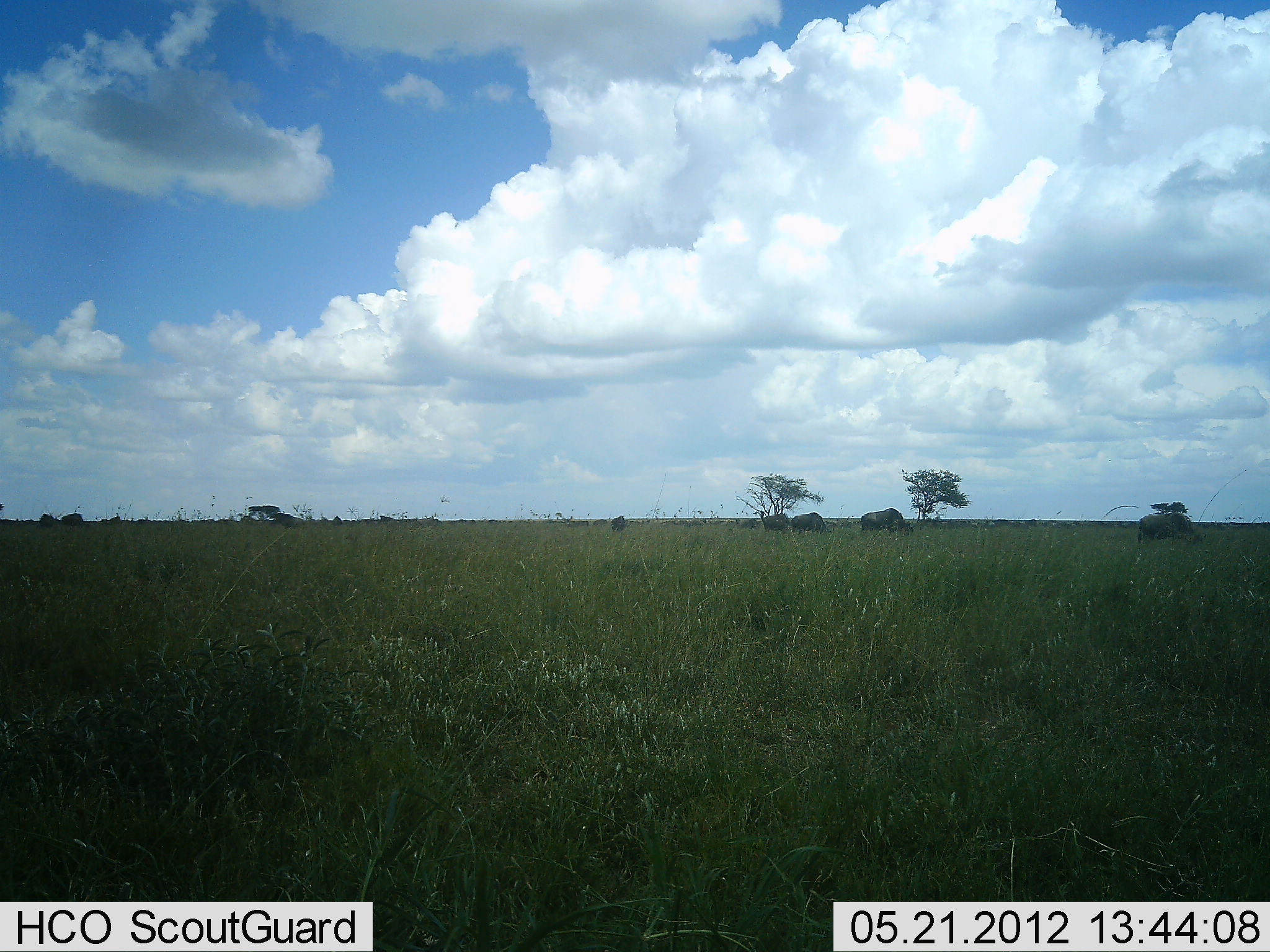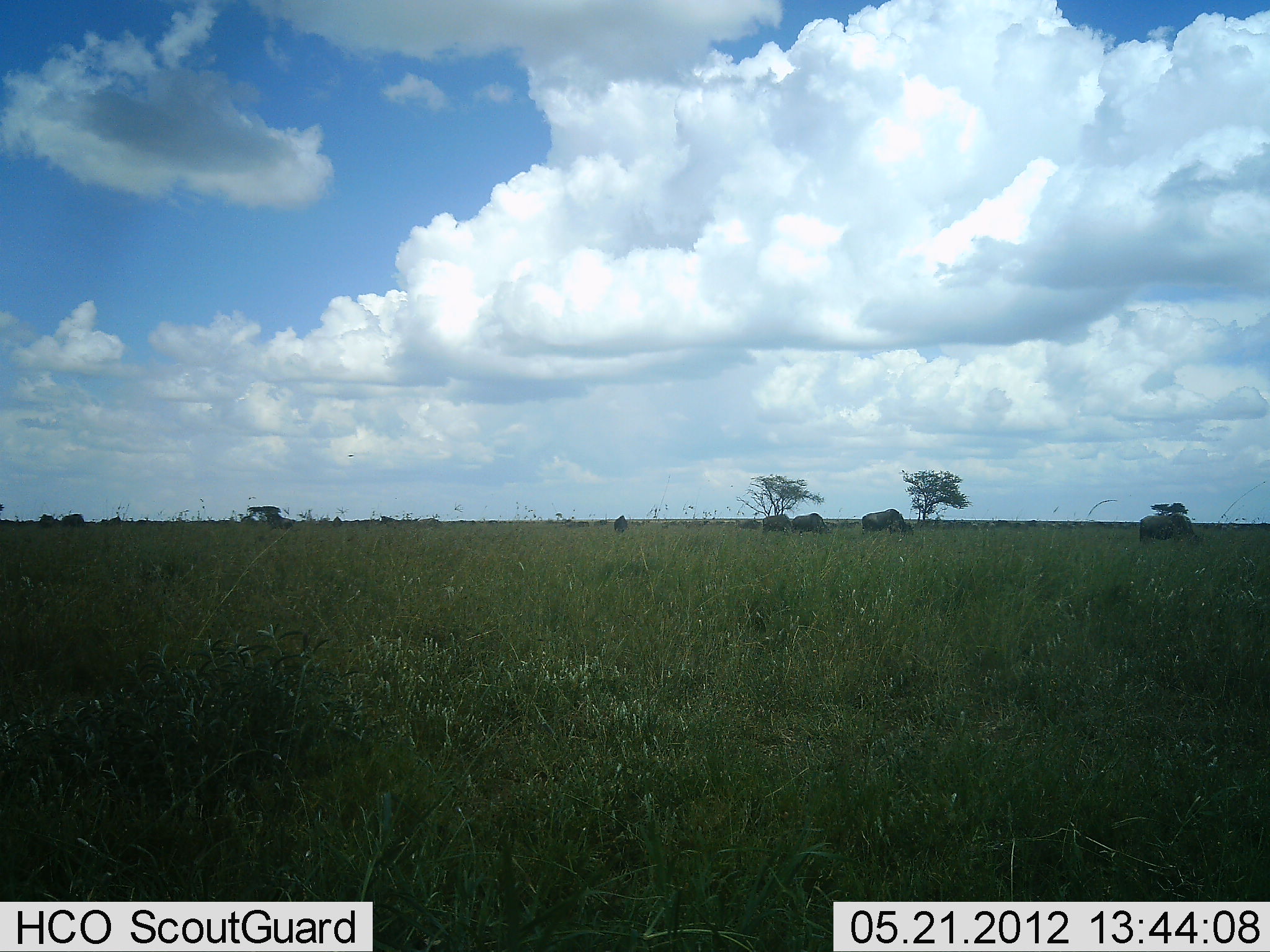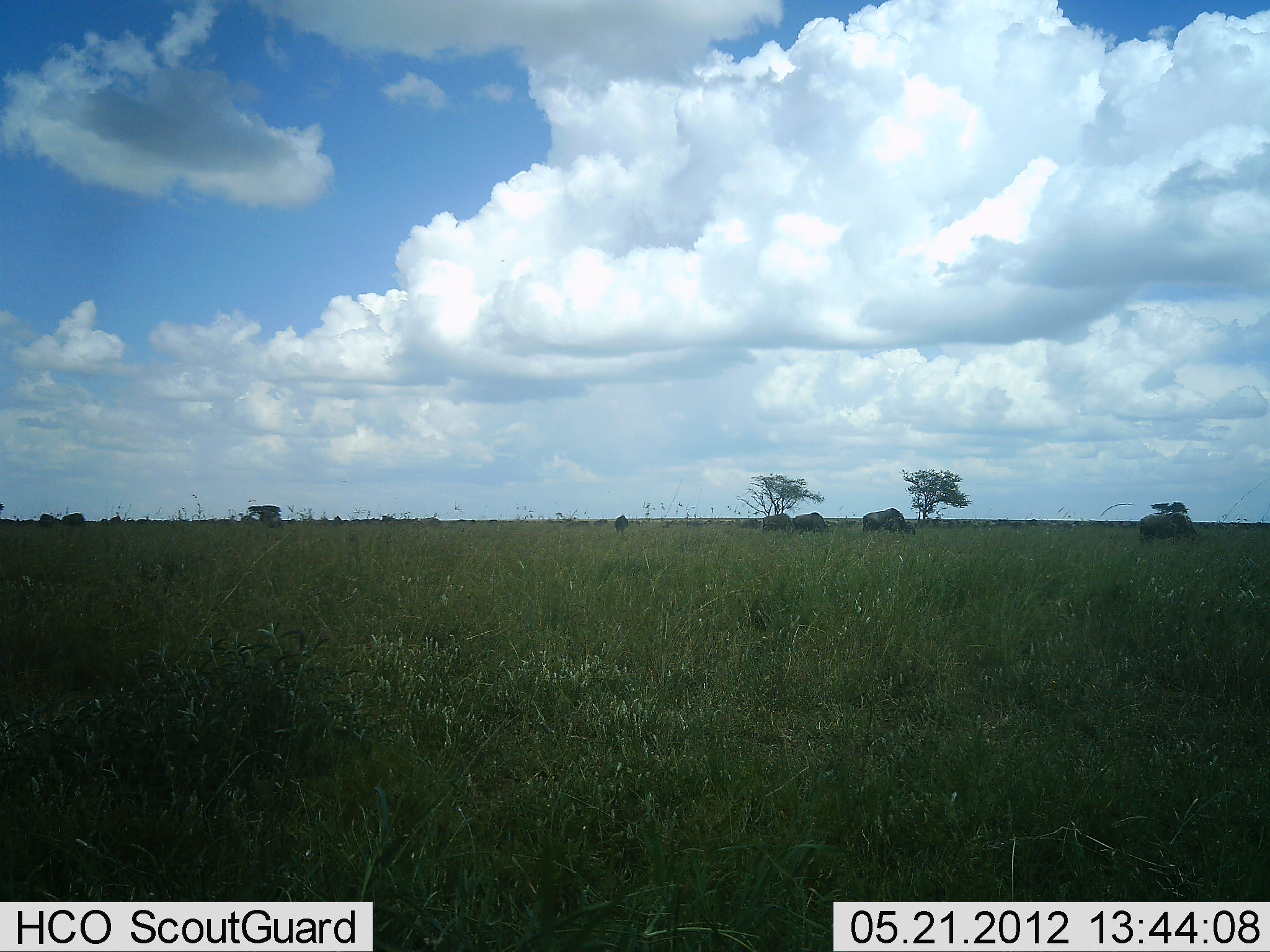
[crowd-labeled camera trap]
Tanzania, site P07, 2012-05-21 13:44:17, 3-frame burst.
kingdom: Animalia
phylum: Chordata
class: Mammalia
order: Artiodactyla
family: Bovidae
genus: Connochaetes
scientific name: Connochaetes taurinus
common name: blue wildebeest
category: wildebeest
Wildebeest (blue wildebeest) (Connochaetes taurinus), count 8. Behavior (volunteer vote fractions): standing 7%, resting 0%, moving 36%, interacting 0%. Young present (vote fraction): 7%. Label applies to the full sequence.